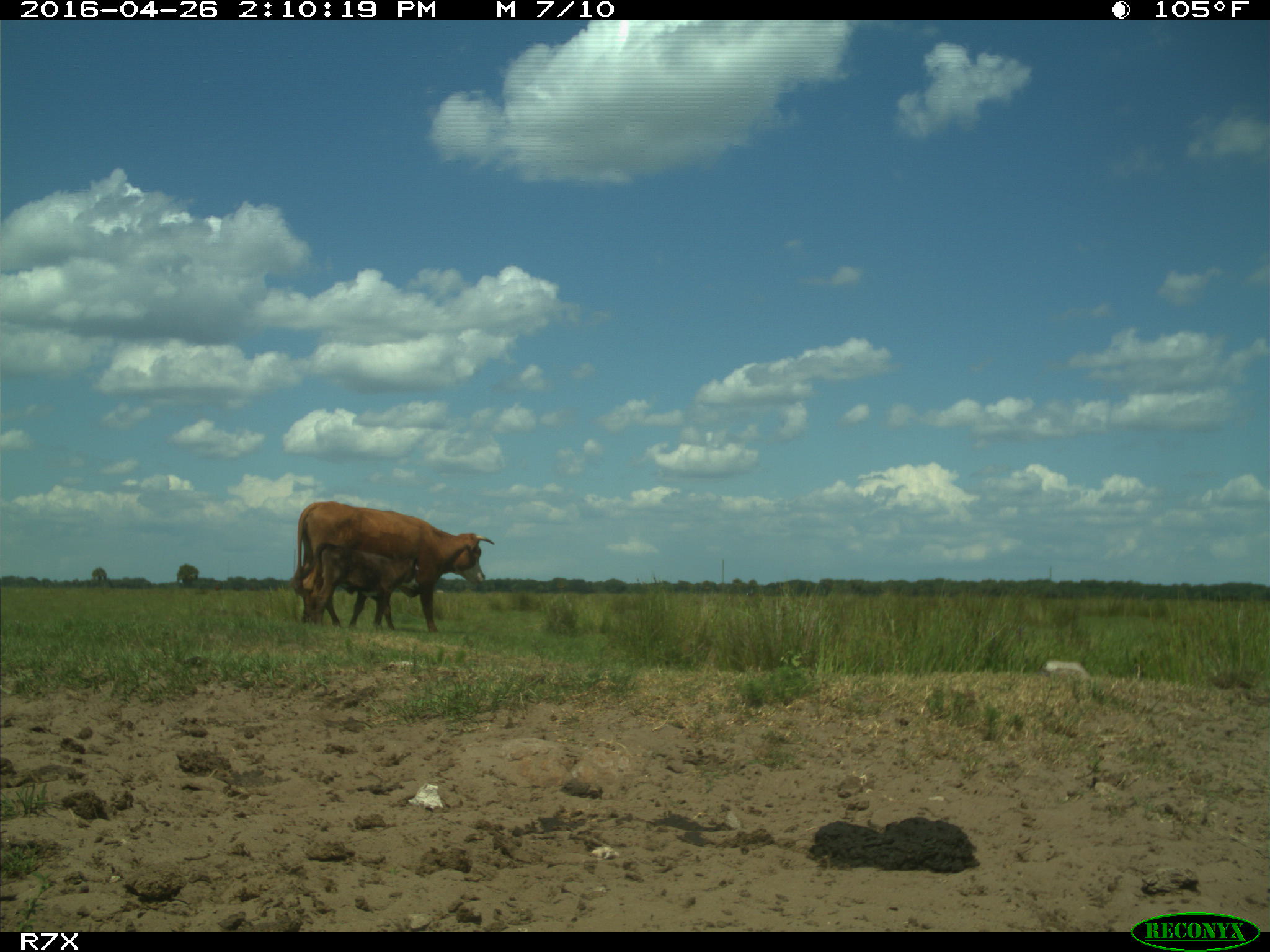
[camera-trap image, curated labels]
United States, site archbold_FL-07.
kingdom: Animalia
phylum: Chordata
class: Mammalia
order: Artiodactyla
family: Bovidae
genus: Bos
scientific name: Bos taurus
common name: domestic cow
Bos taurus (domestic cow).